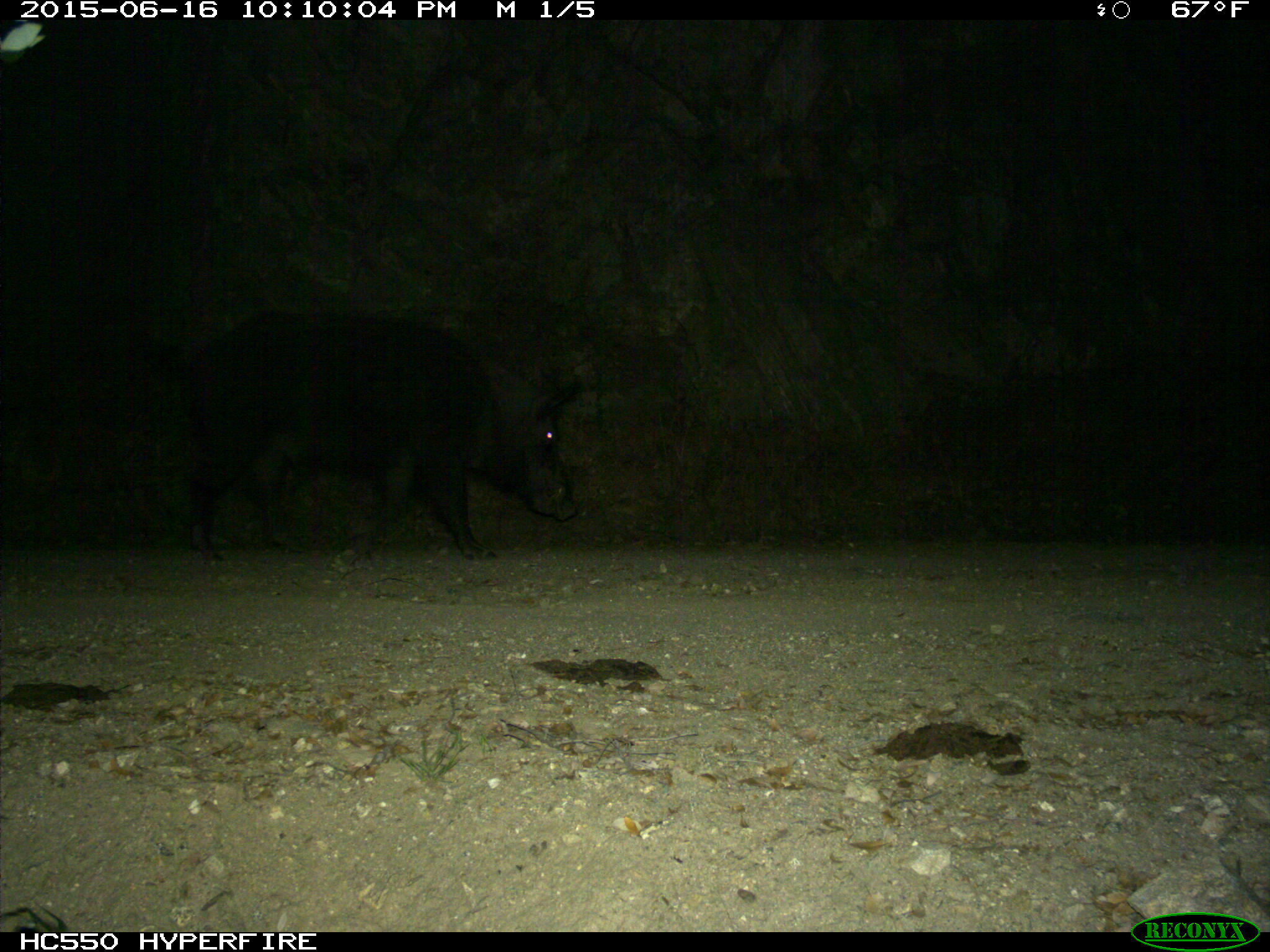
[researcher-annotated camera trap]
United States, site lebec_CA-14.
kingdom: Animalia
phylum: Chordata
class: Mammalia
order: Artiodactyla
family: Suidae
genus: Sus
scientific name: Sus scrofa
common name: wild boar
Sus scrofa (wild boar).